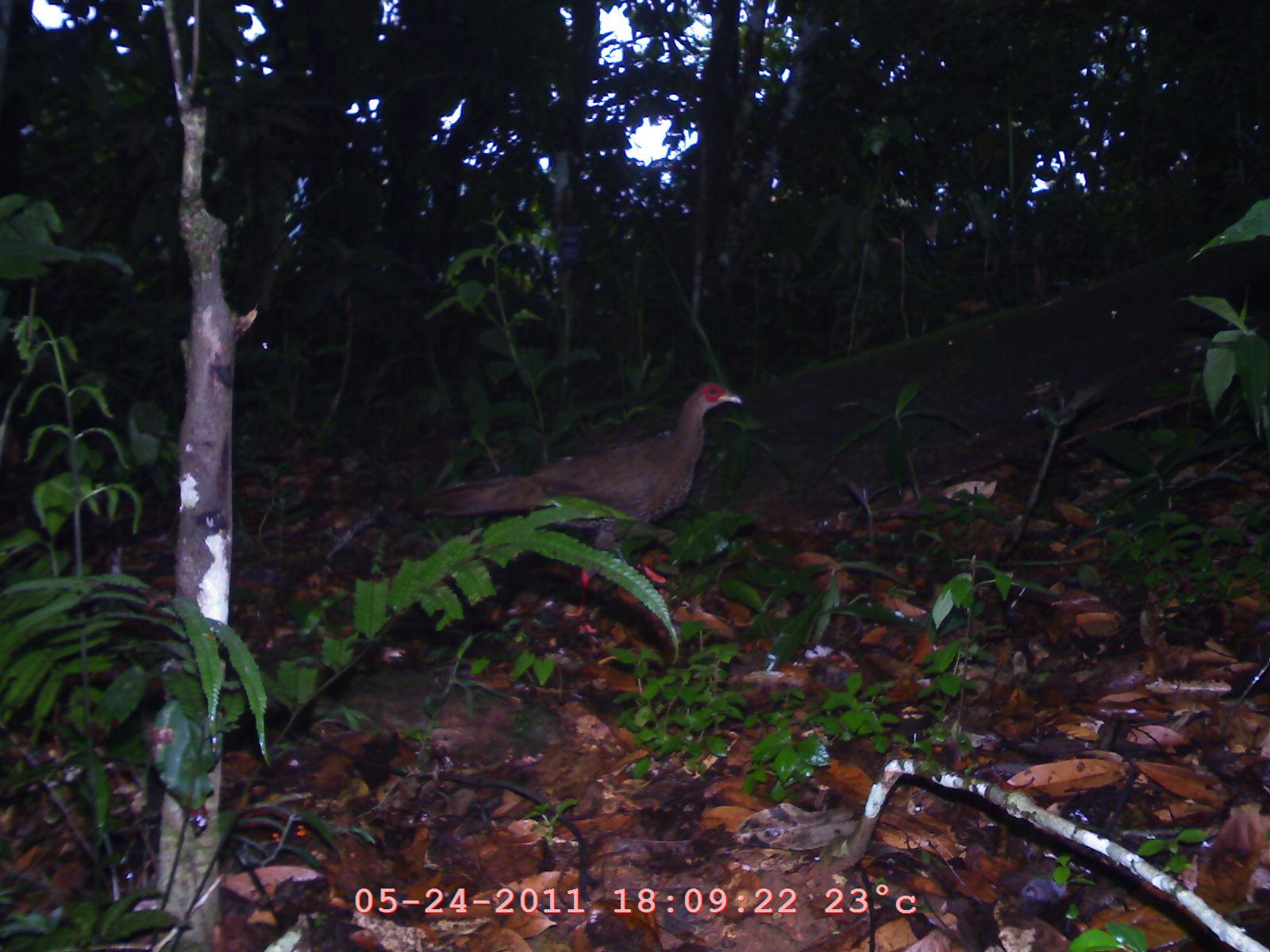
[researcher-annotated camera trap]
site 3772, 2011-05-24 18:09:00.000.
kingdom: Animalia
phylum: Chordata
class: Aves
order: Galliformes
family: Phasianidae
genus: Lophura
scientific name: Lophura nycthemera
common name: silver pheasant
Lophura nycthemera (silver pheasant), count 1, age adult, sex female.